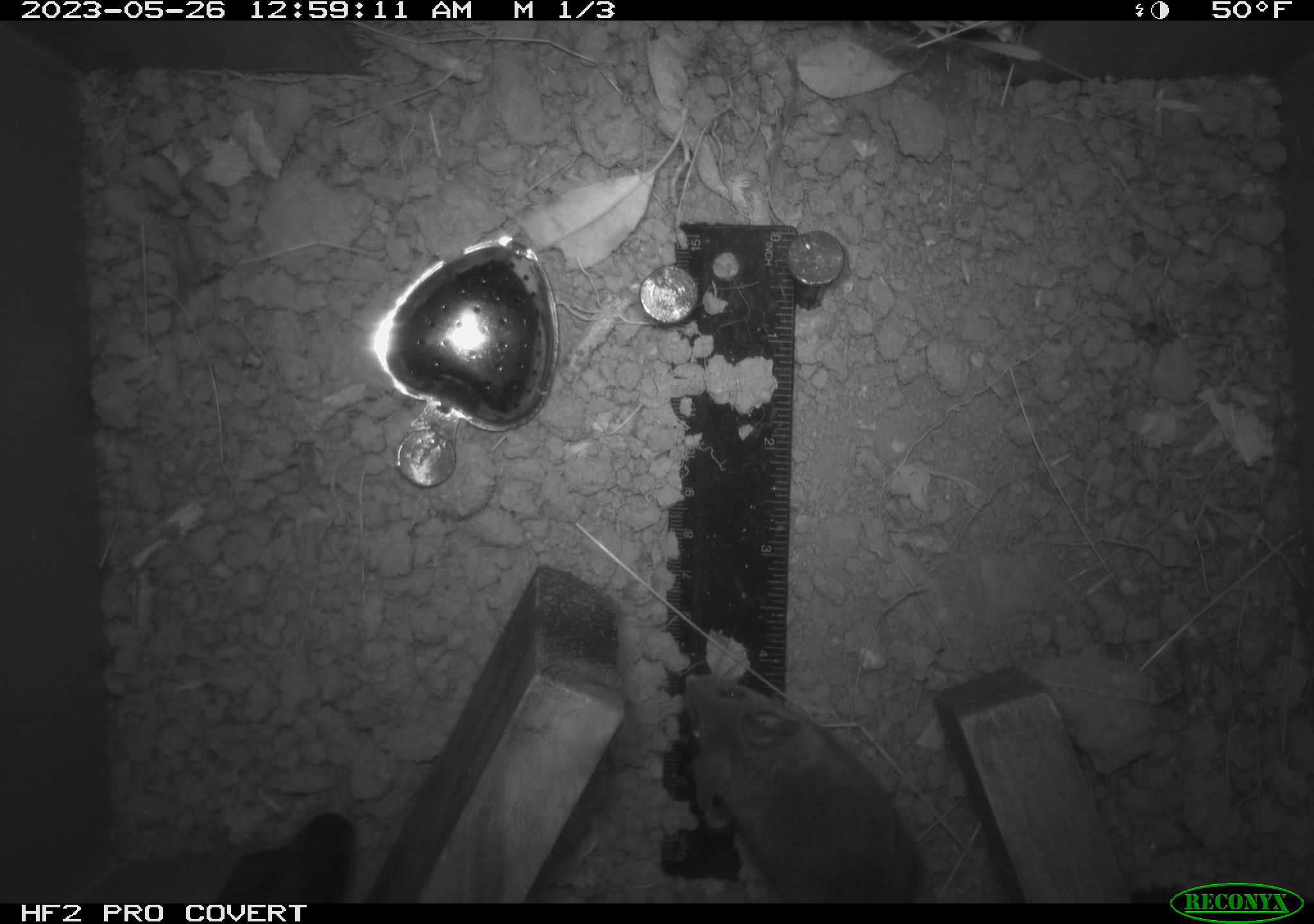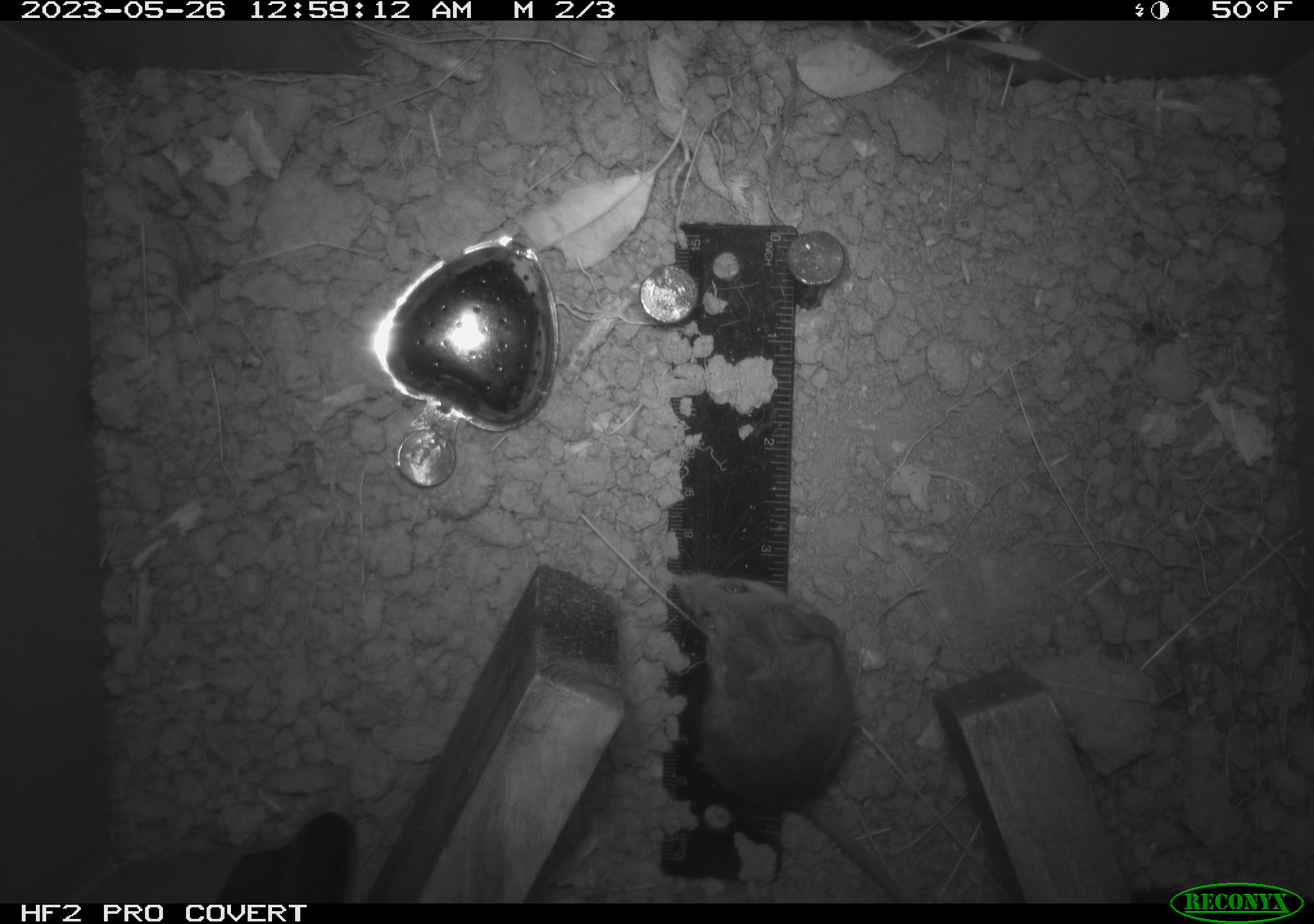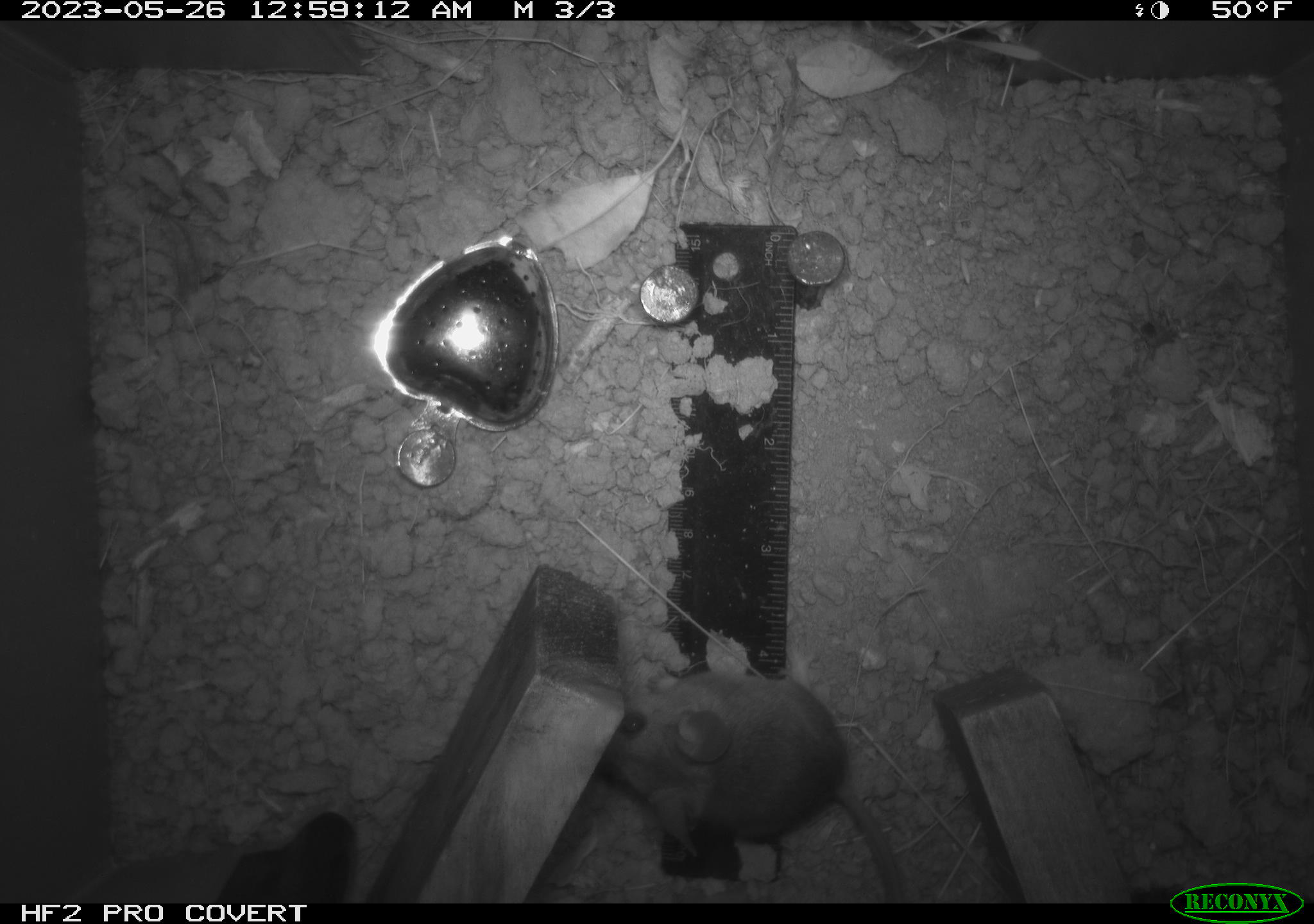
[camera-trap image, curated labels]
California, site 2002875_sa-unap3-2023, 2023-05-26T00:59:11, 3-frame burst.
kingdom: Animalia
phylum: Chordata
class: Mammalia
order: Rodentia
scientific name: Rodentia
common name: mouse species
Mouse species (Rodentia).